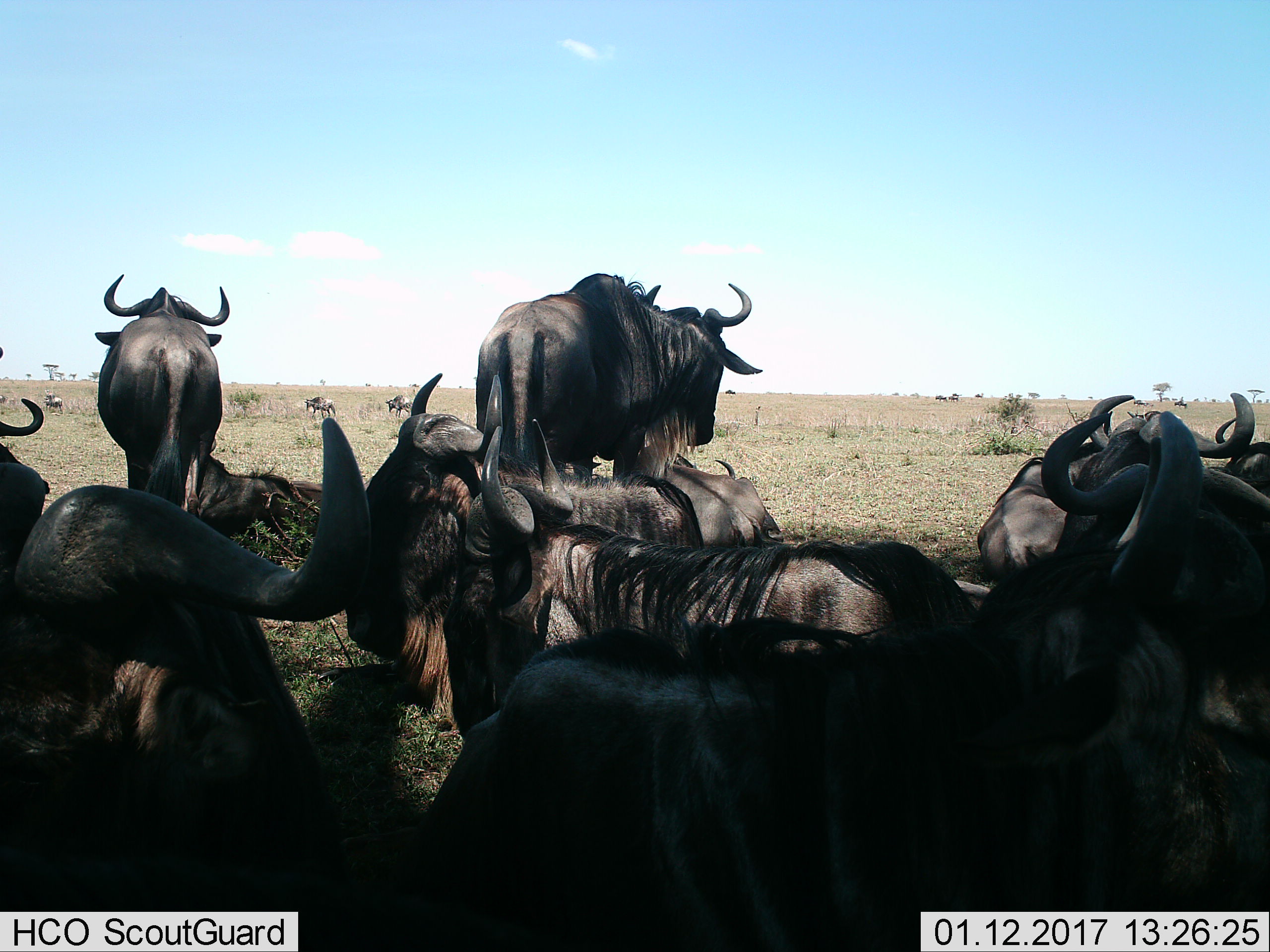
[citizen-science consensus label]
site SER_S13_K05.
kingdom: Animalia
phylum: Chordata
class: Mammalia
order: Artiodactyla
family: Bovidae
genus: Connochaetes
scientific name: Connochaetes taurinus taurinus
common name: blue wildebeest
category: wildebeestblue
Wildebeestblue (blue wildebeest) (Connochaetes taurinus taurinus), count 11-50. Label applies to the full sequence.